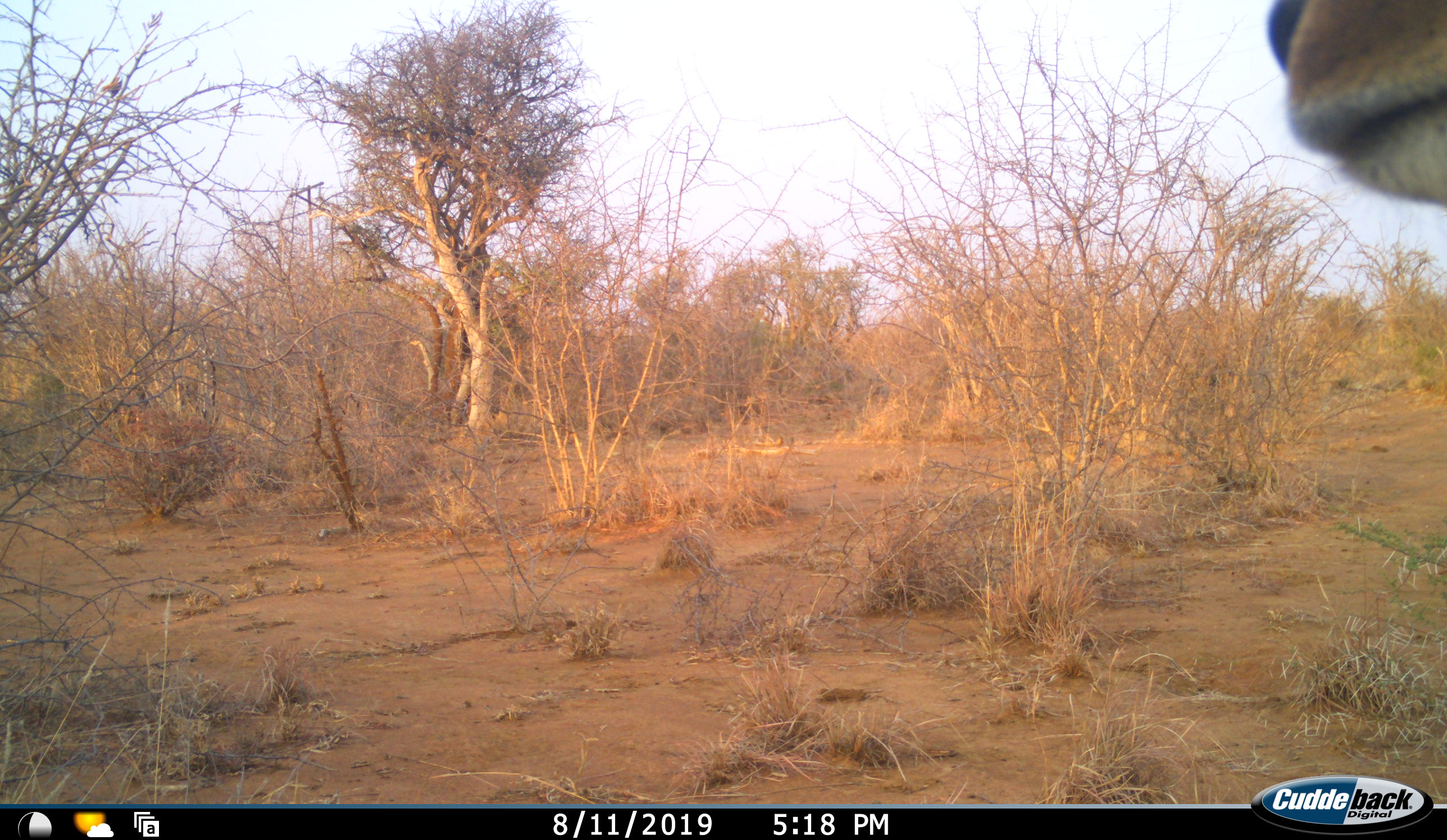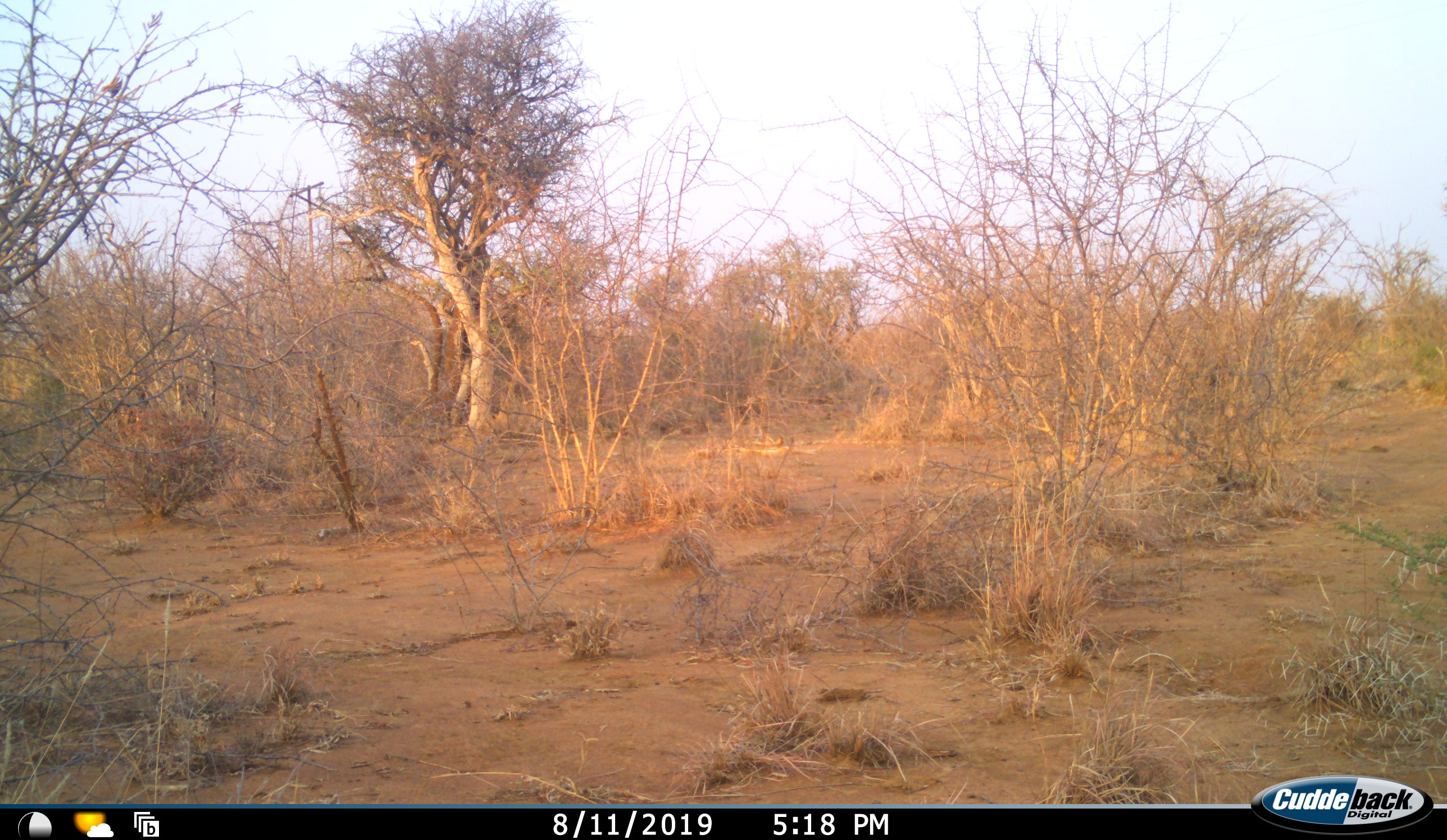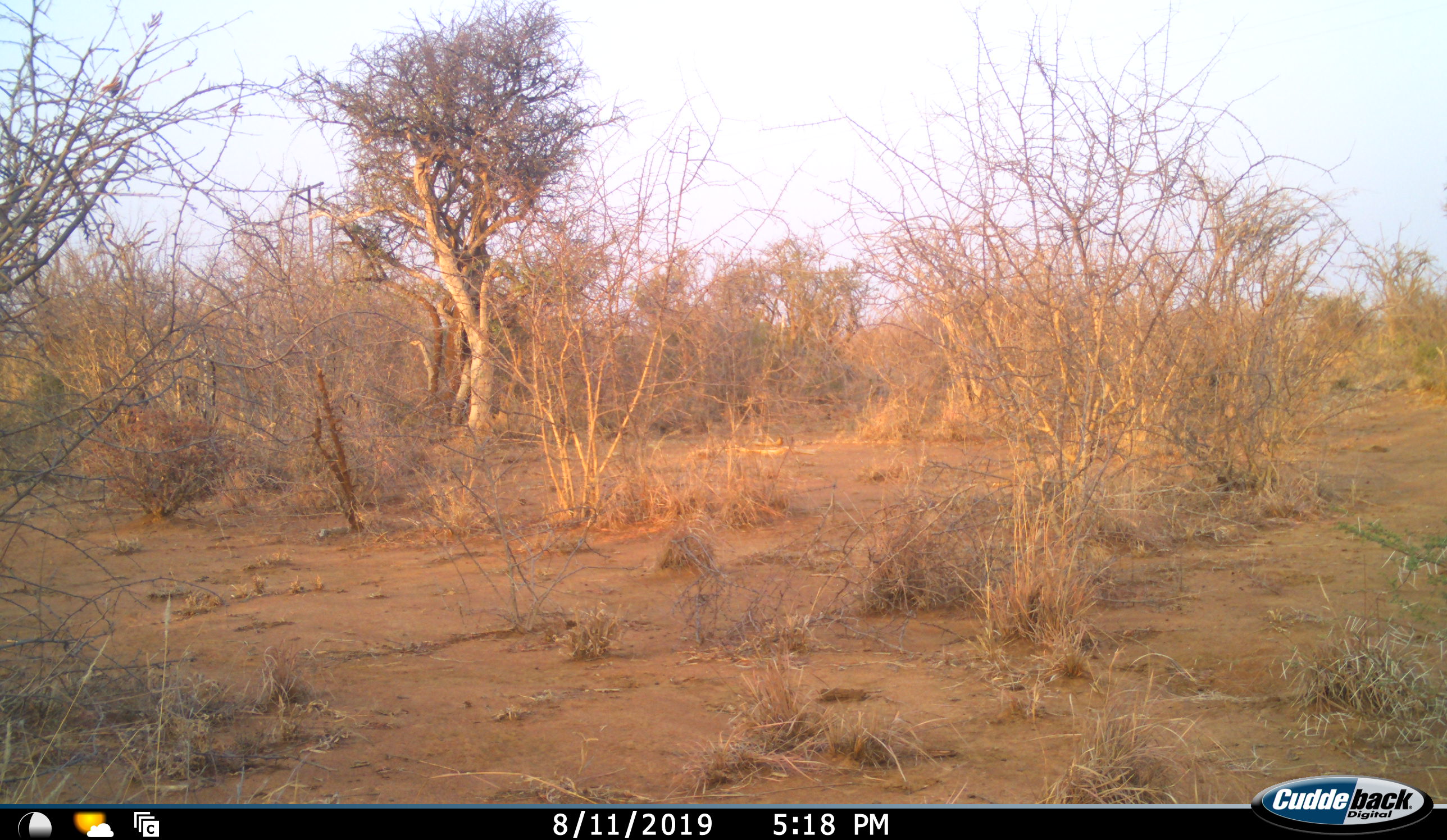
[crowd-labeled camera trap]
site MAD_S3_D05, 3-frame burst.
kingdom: Animalia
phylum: Chordata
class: Mammalia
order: Artiodactyla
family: Bovidae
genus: Aepyceros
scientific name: Aepyceros melampus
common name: impala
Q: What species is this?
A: Impala (Aepyceros melampus).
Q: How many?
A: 1.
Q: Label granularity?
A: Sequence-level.